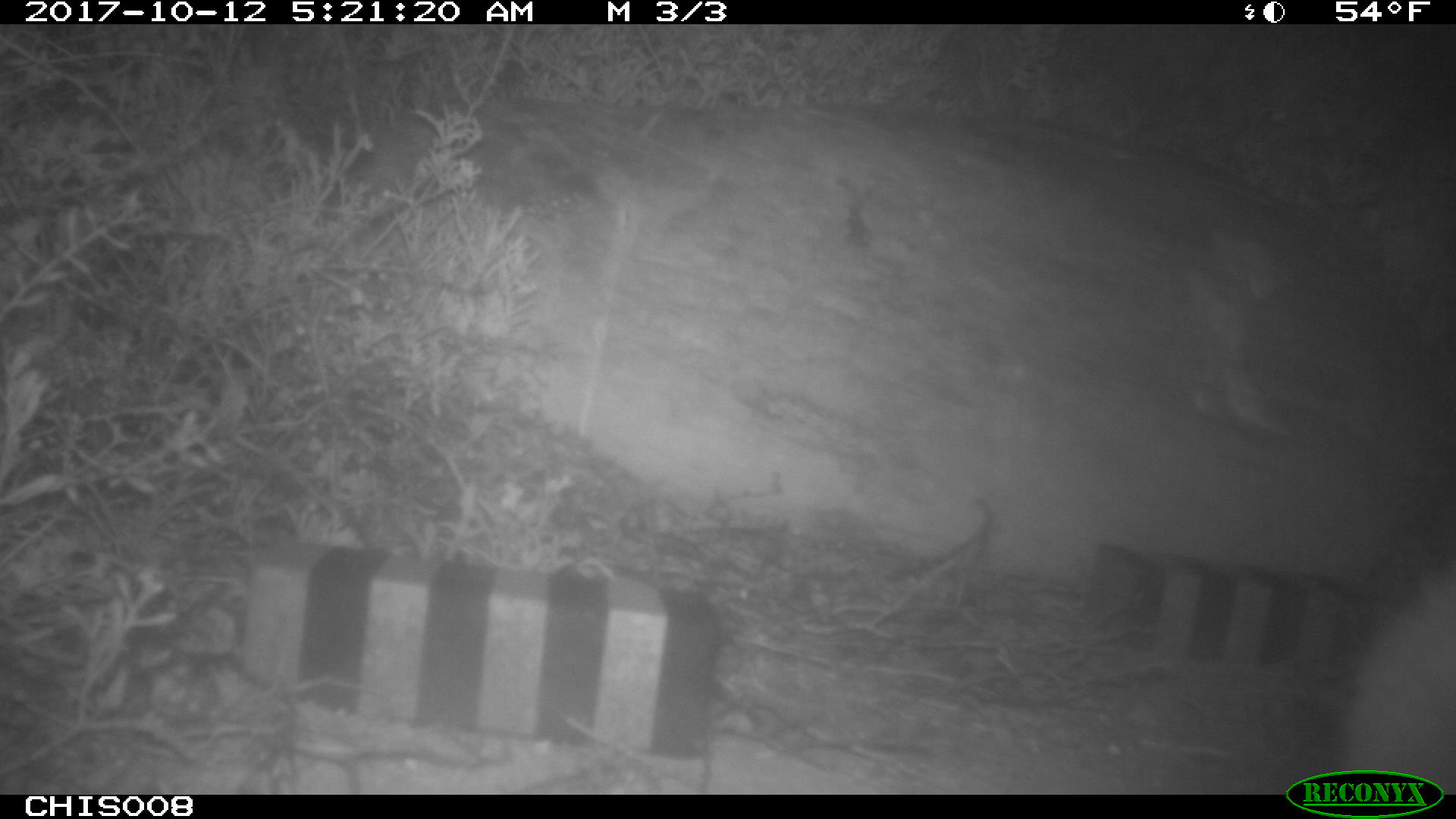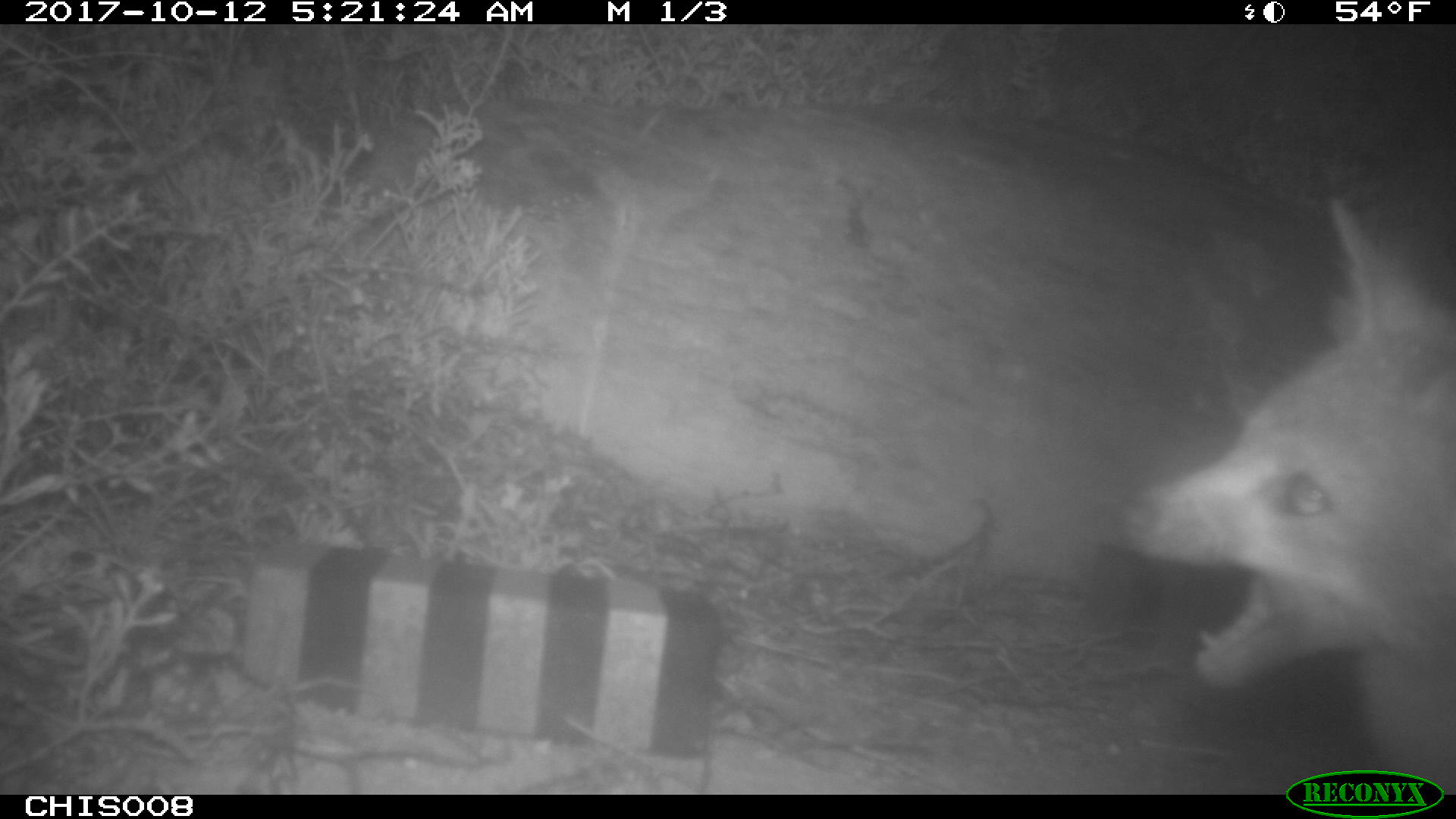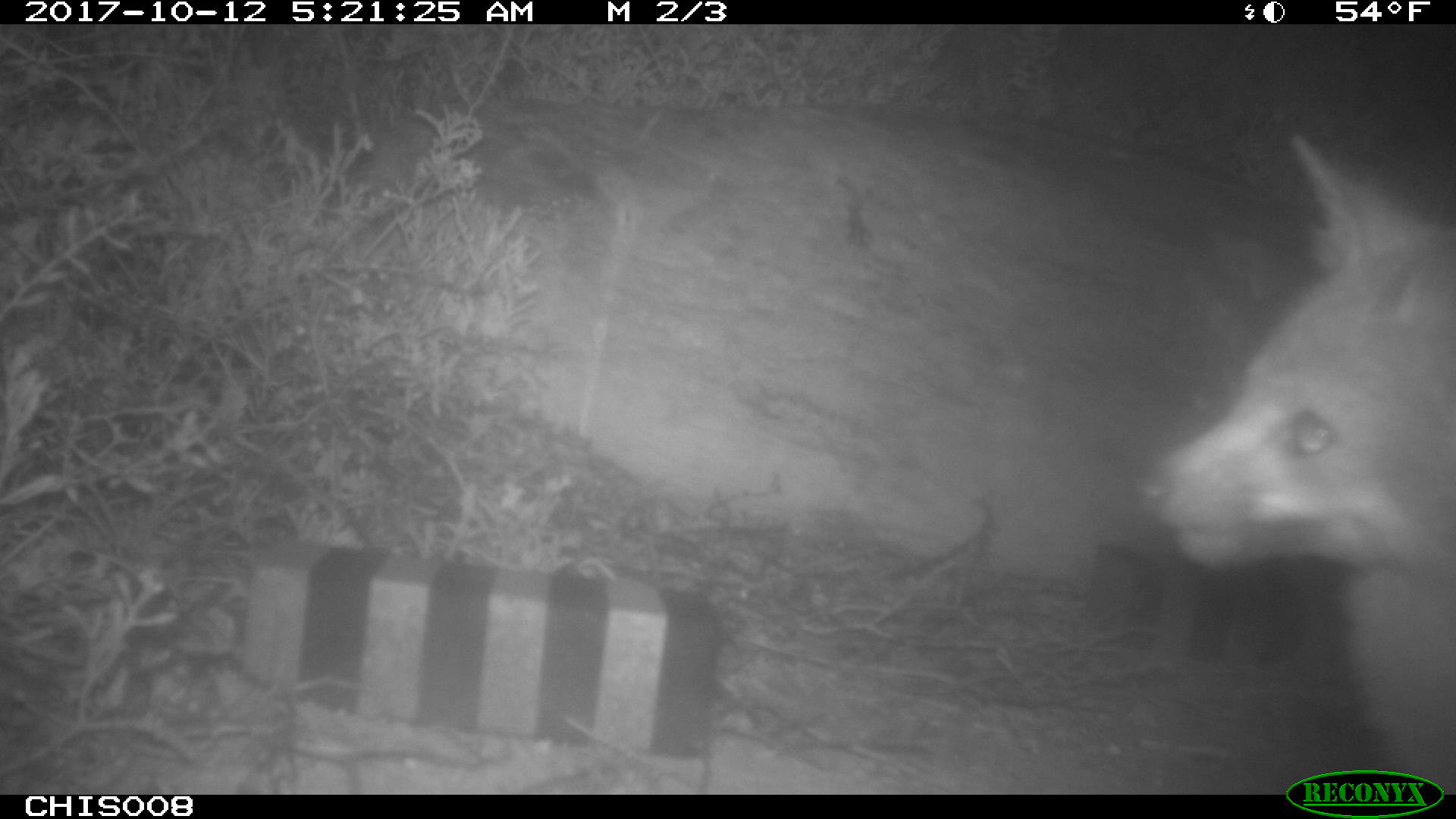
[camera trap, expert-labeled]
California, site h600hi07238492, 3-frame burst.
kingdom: Animalia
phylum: Chordata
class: Mammalia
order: Carnivora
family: Canidae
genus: Urocyon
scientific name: Urocyon littoralis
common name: island fox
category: fox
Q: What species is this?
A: Fox (island fox) (Urocyon littoralis).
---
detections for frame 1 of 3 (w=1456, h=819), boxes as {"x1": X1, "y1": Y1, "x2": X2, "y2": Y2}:
fox: {"x1": 1338, "y1": 562, "x2": 1455, "y2": 795}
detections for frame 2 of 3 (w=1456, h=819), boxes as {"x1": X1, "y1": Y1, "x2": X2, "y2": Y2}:
fox: {"x1": 1122, "y1": 197, "x2": 1455, "y2": 795}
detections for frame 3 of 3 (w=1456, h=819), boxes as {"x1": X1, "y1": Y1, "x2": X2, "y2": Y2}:
fox: {"x1": 1134, "y1": 136, "x2": 1455, "y2": 793}